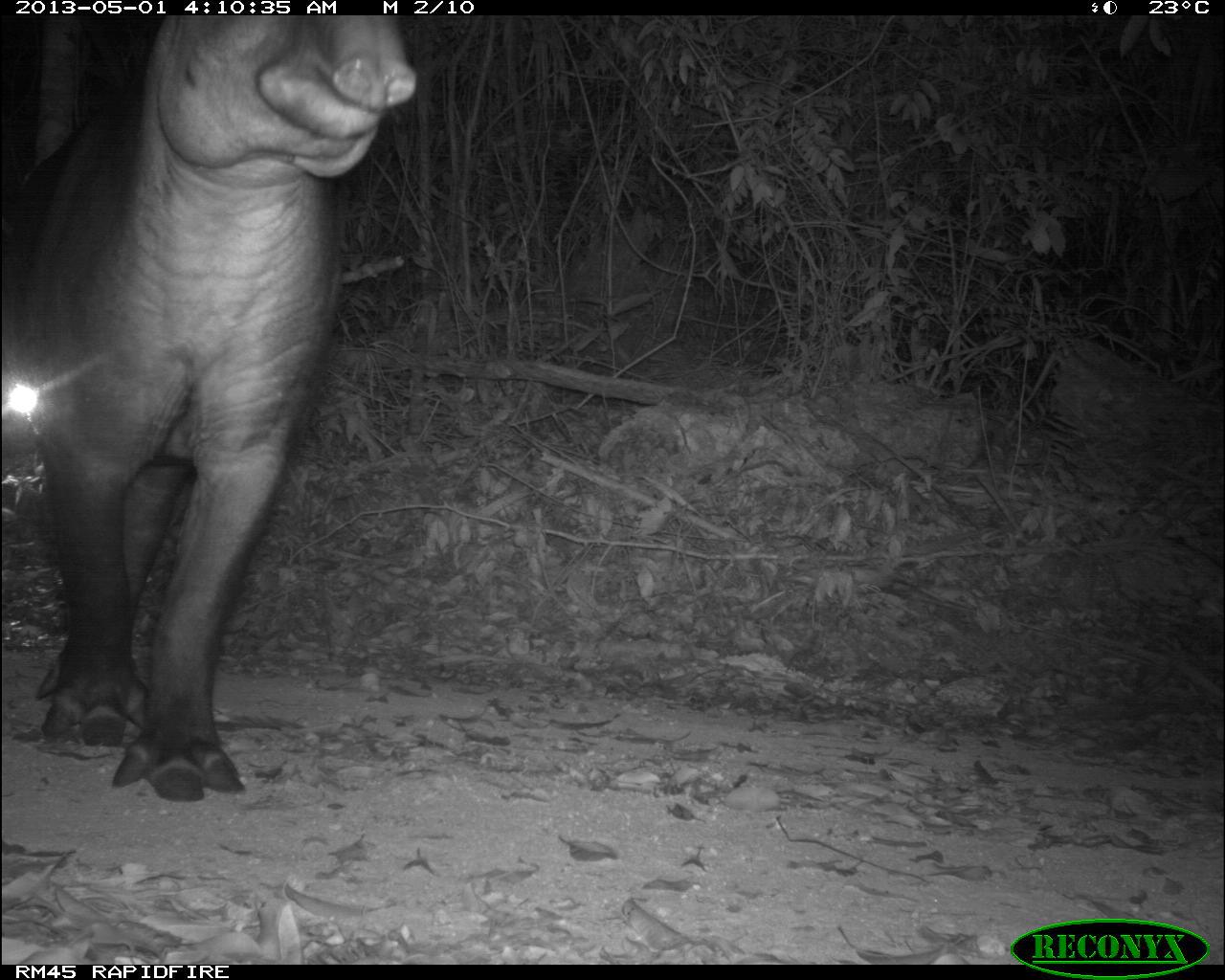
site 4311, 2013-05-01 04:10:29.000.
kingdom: Animalia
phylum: Chordata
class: Mammalia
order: Perissodactyla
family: Tapiridae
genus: Tapirus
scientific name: Tapirus bairdii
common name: baird's tapir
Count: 1.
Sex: male.